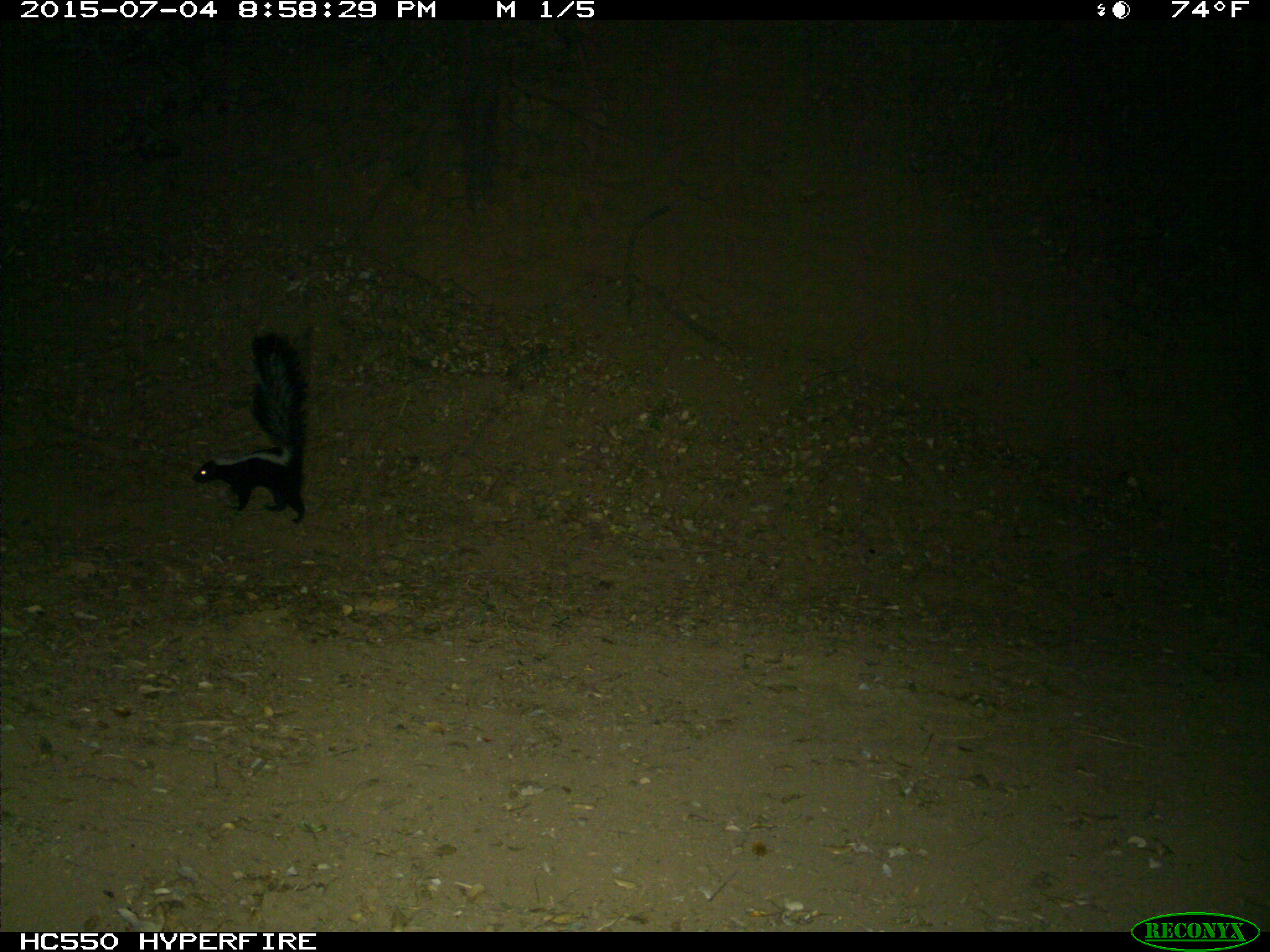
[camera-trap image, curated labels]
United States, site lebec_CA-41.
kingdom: Animalia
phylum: Chordata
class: Mammalia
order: Carnivora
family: Mephitidae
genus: Mephitis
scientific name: Mephitis mephitis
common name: striped skunk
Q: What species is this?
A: Mephitis mephitis (striped skunk).